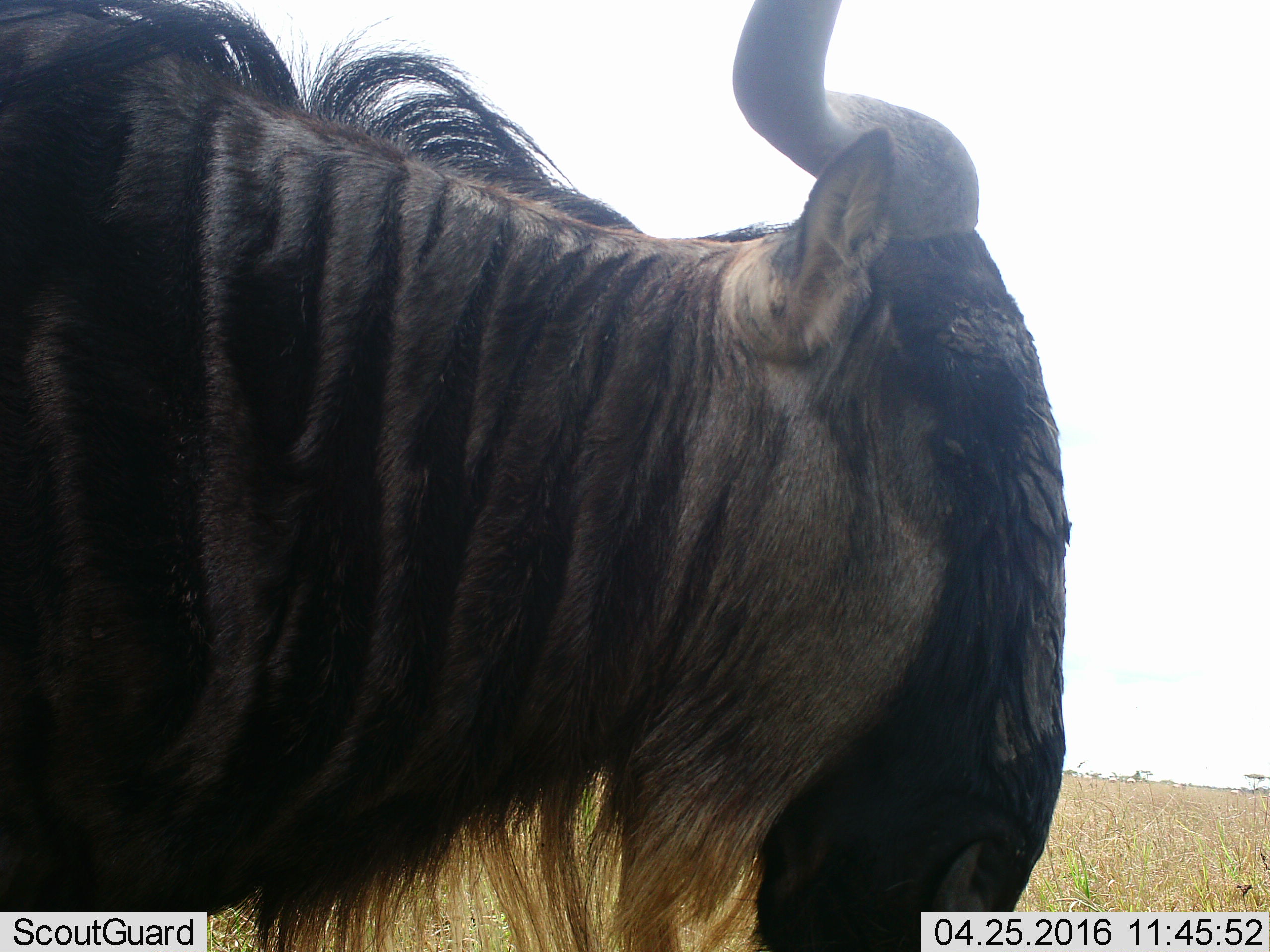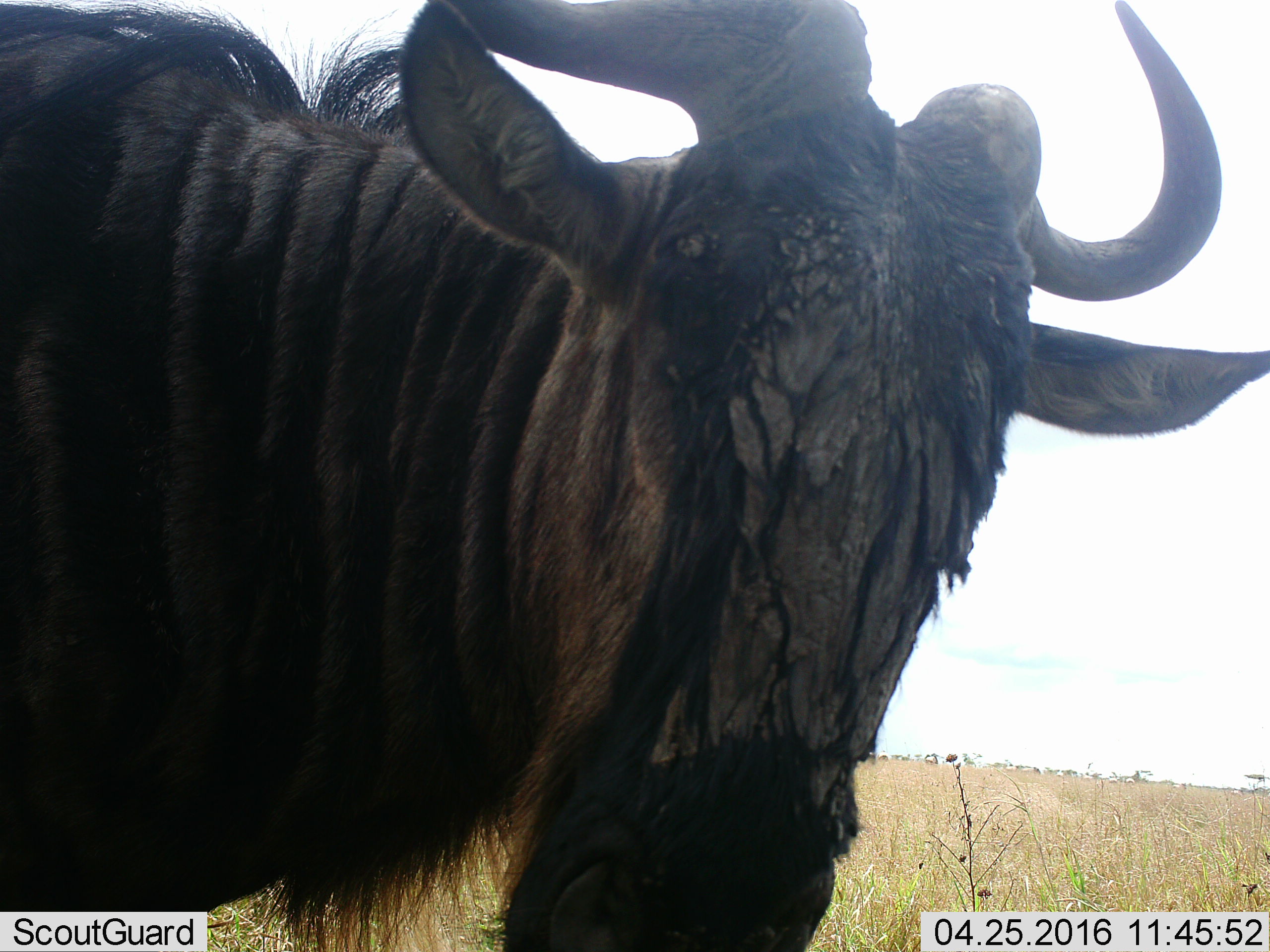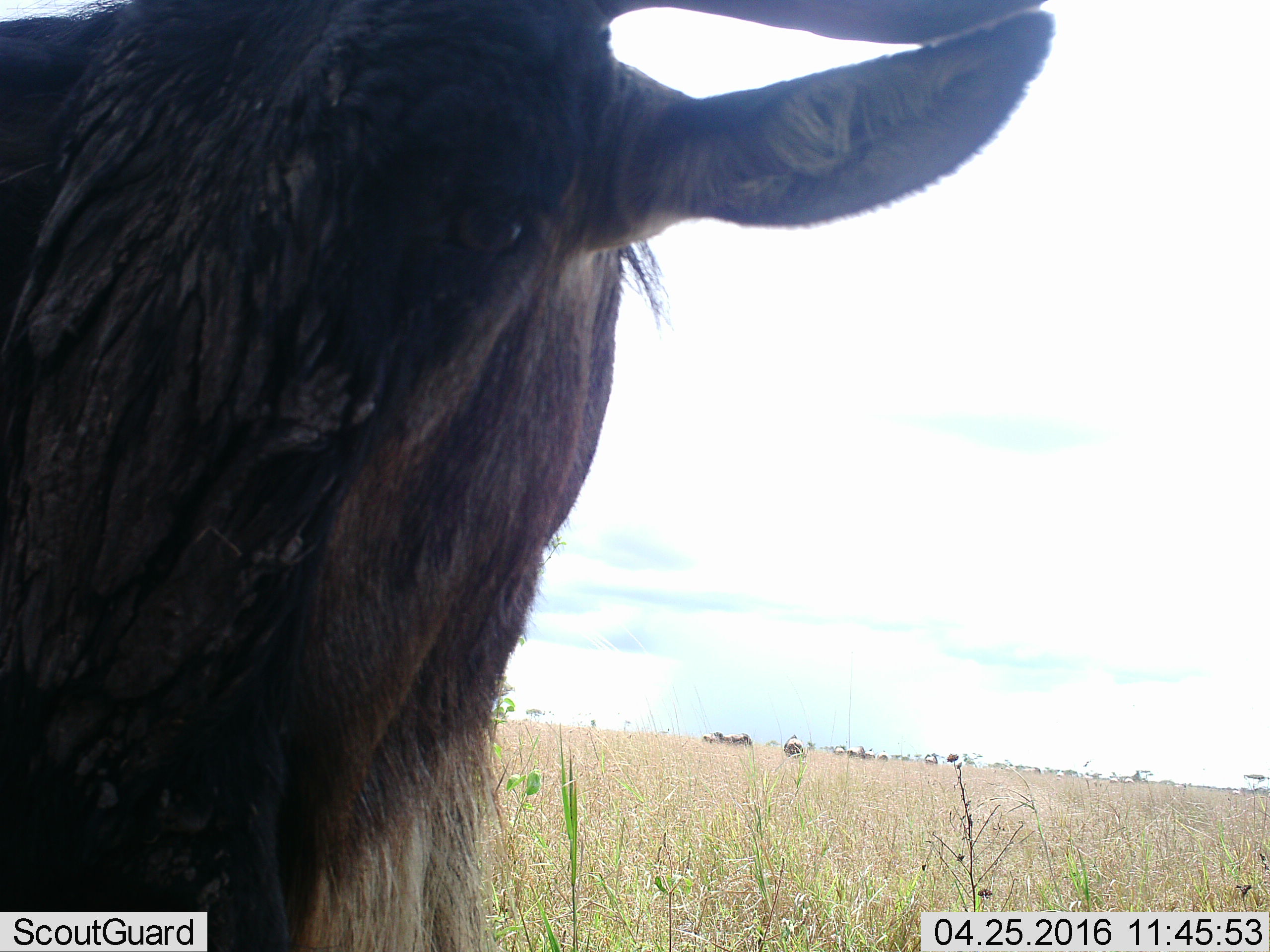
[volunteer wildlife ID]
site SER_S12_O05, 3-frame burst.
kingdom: Animalia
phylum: Chordata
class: Mammalia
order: Artiodactyla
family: Bovidae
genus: Connochaetes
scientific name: Connochaetes taurinus taurinus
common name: blue wildebeest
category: wildebeestblue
Wildebeestblue (blue wildebeest) (Connochaetes taurinus taurinus), count 1. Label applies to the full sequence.